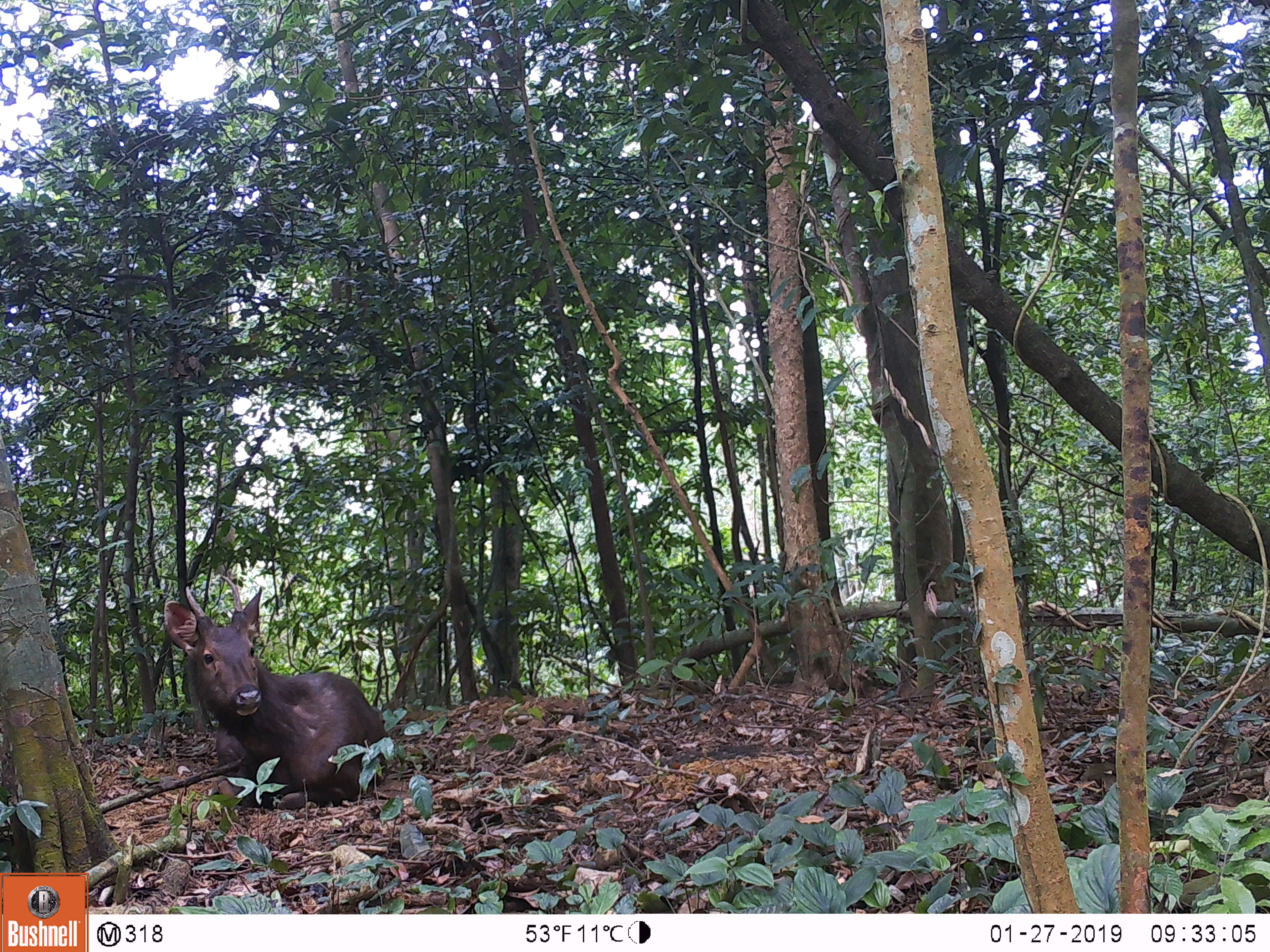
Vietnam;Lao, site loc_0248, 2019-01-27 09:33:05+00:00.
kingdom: Animalia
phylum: Chordata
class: Mammalia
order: Artiodactyla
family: Cervidae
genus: Rusa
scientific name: Rusa unicolor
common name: sambar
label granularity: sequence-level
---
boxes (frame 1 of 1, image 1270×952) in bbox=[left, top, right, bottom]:
sambar: bbox=[162, 574, 389, 809]